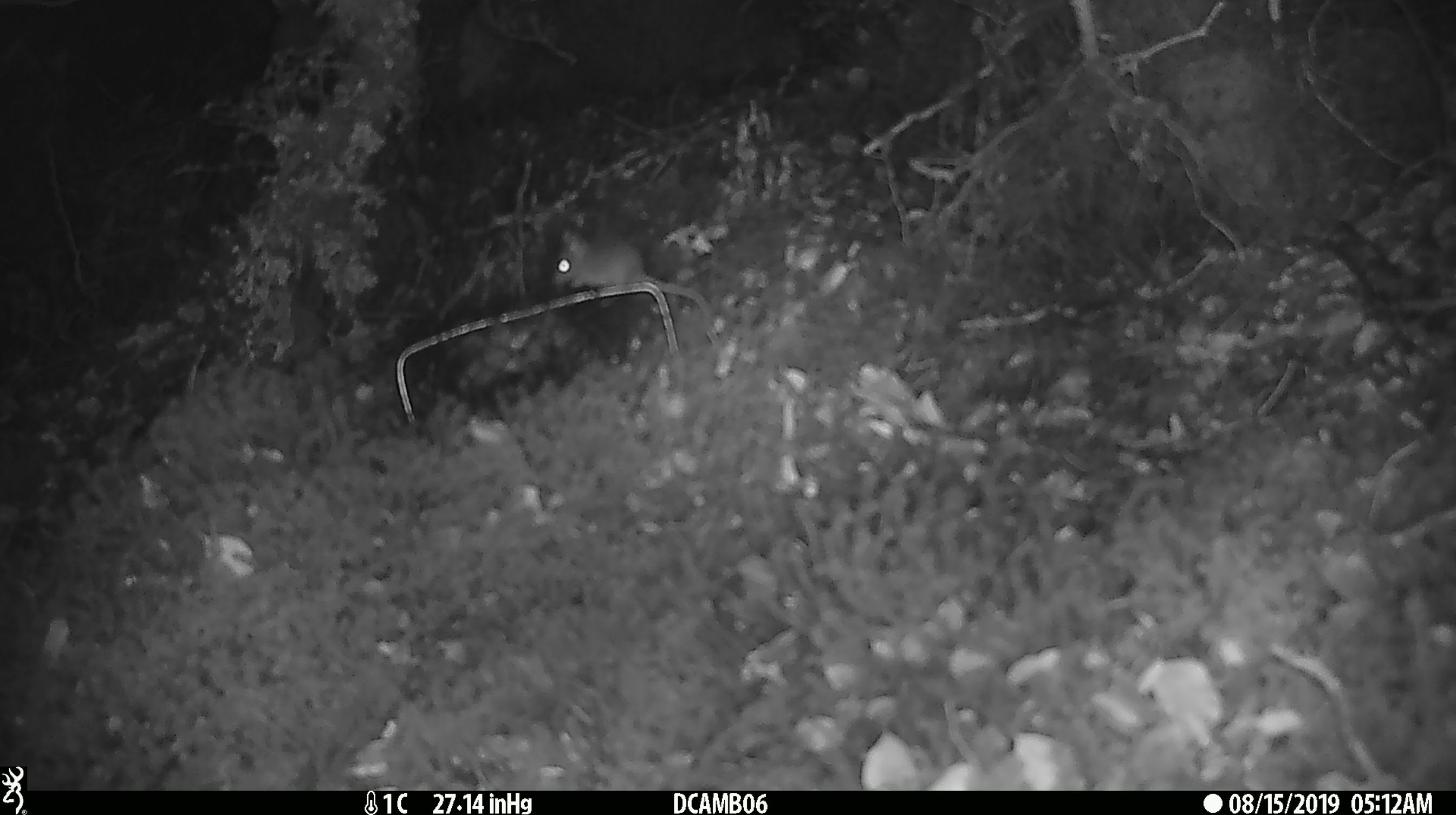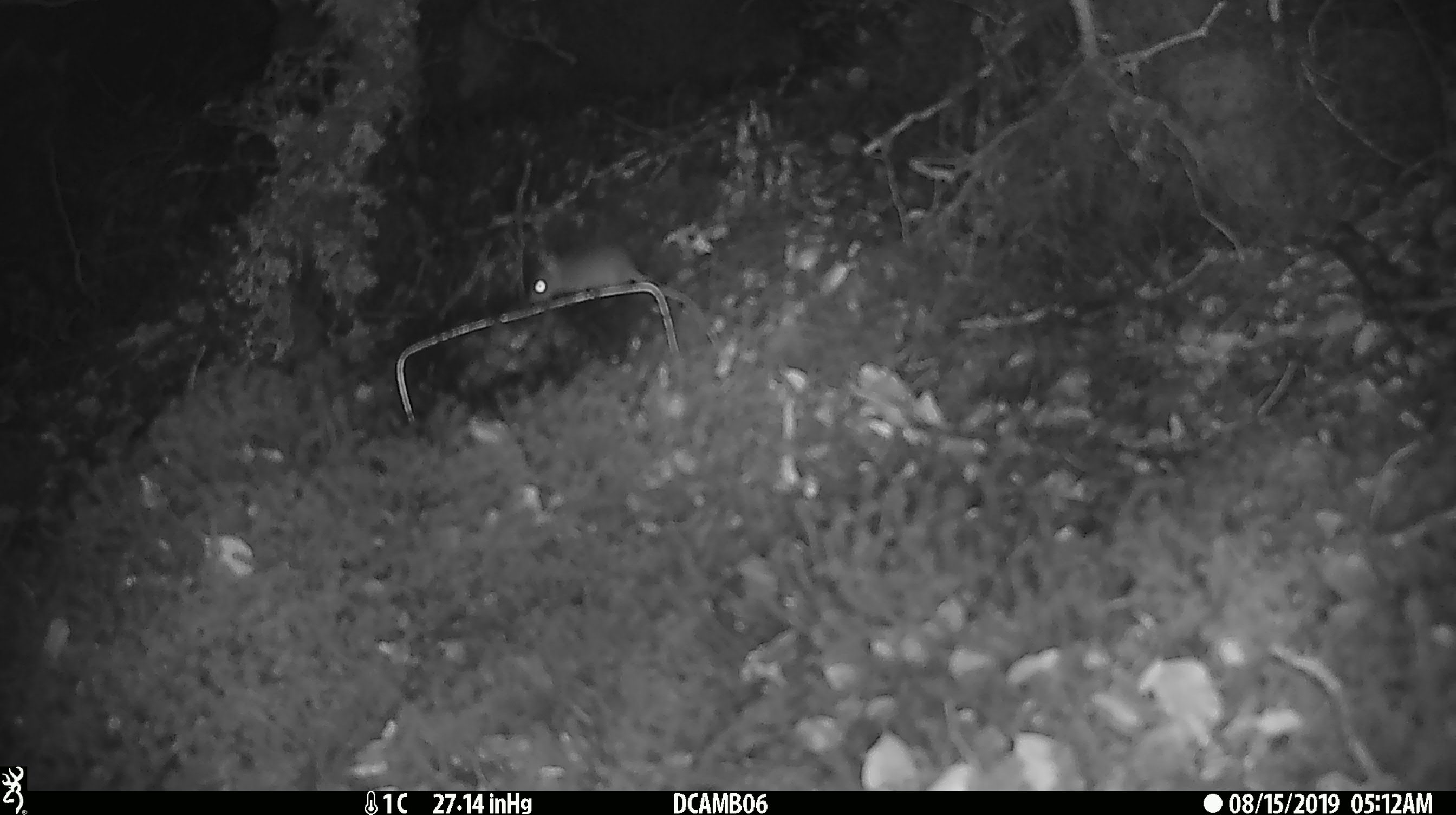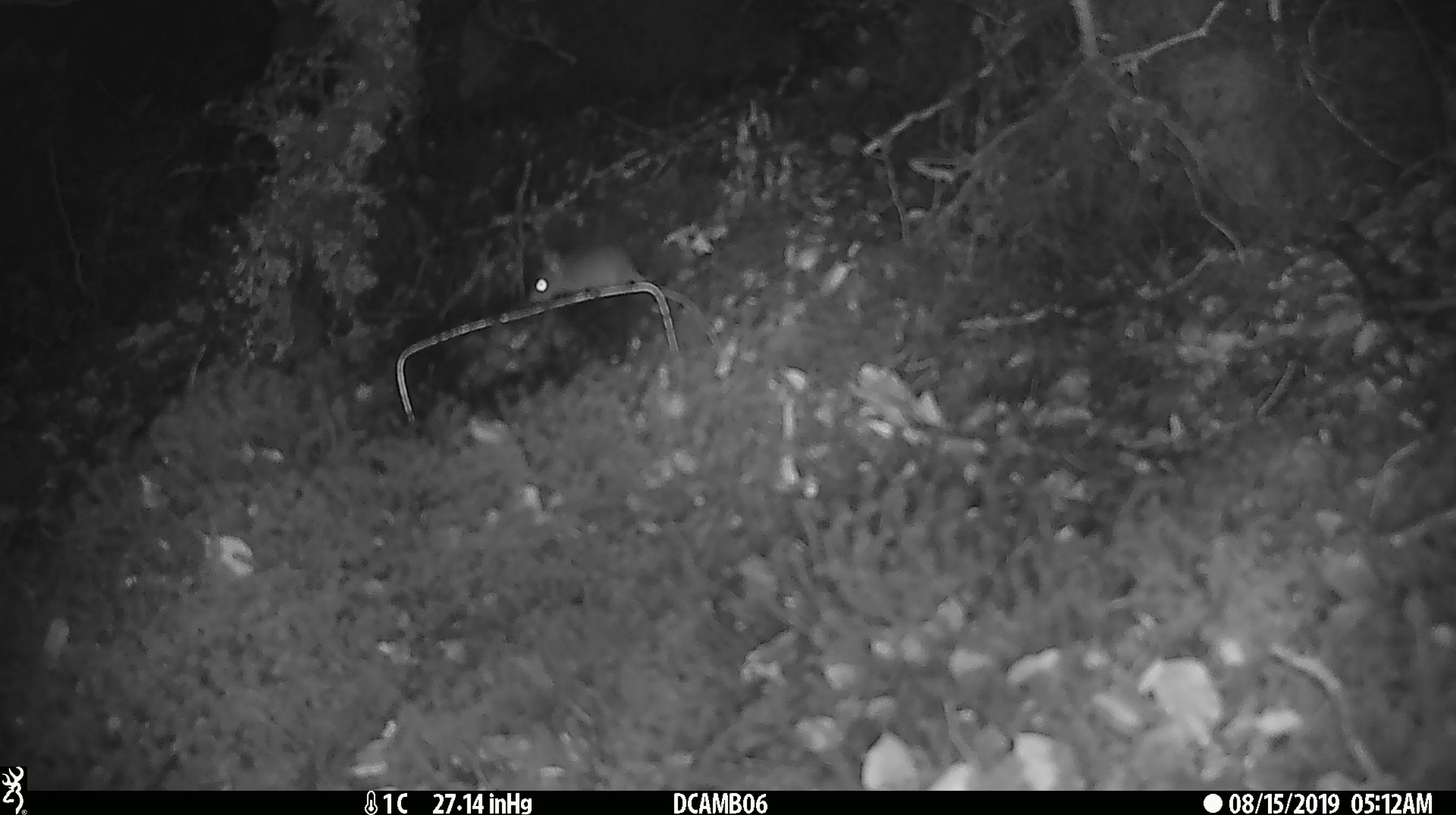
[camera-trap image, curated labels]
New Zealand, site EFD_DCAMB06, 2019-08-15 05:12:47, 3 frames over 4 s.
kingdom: Animalia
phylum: Chordata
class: Mammalia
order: Rodentia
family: Muridae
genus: Mus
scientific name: Mus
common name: mouse